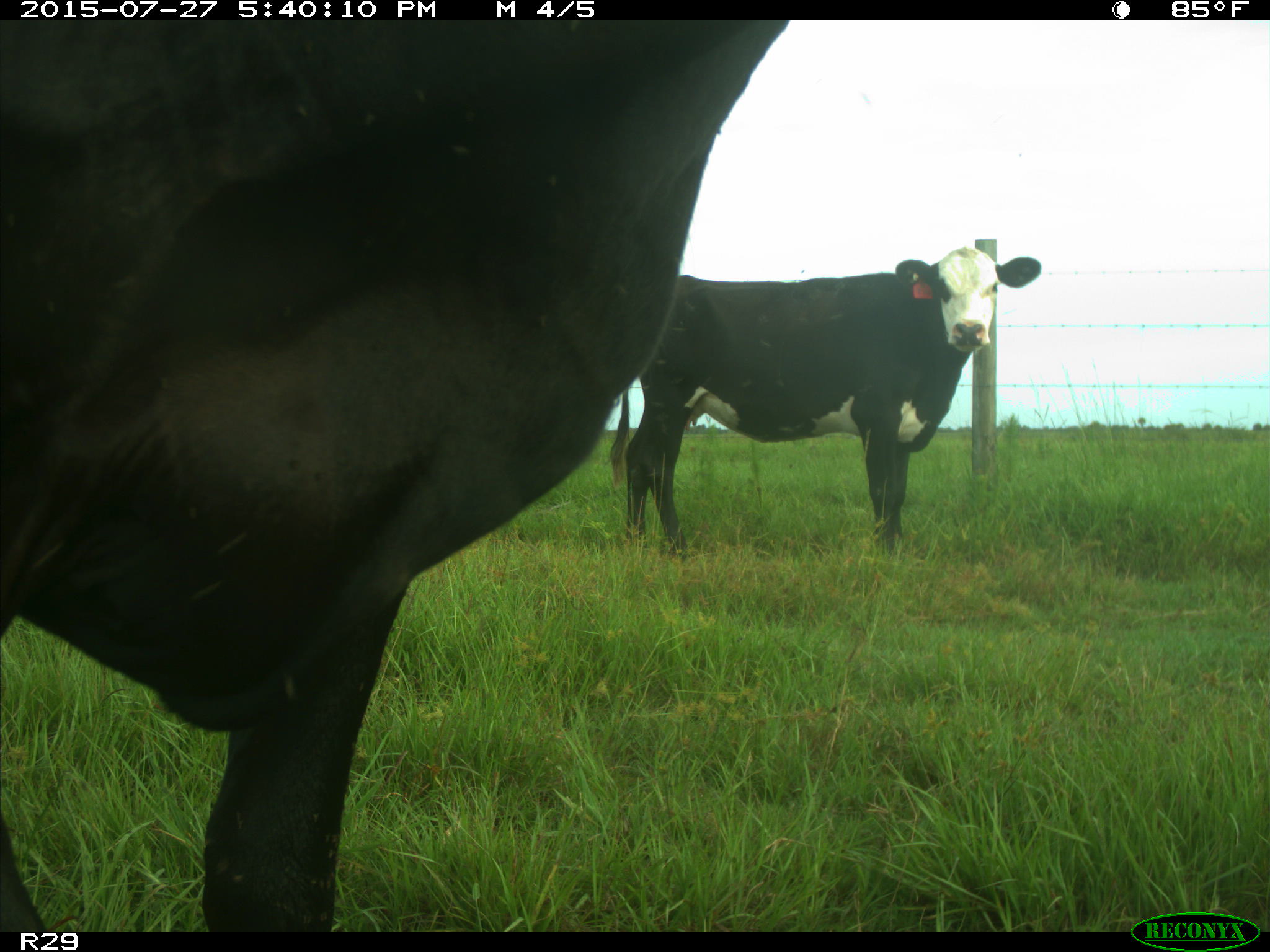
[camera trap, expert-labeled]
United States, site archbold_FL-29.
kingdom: Animalia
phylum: Chordata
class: Mammalia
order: Artiodactyla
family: Bovidae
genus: Bos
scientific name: Bos taurus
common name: domestic cow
Bos taurus (domestic cow).